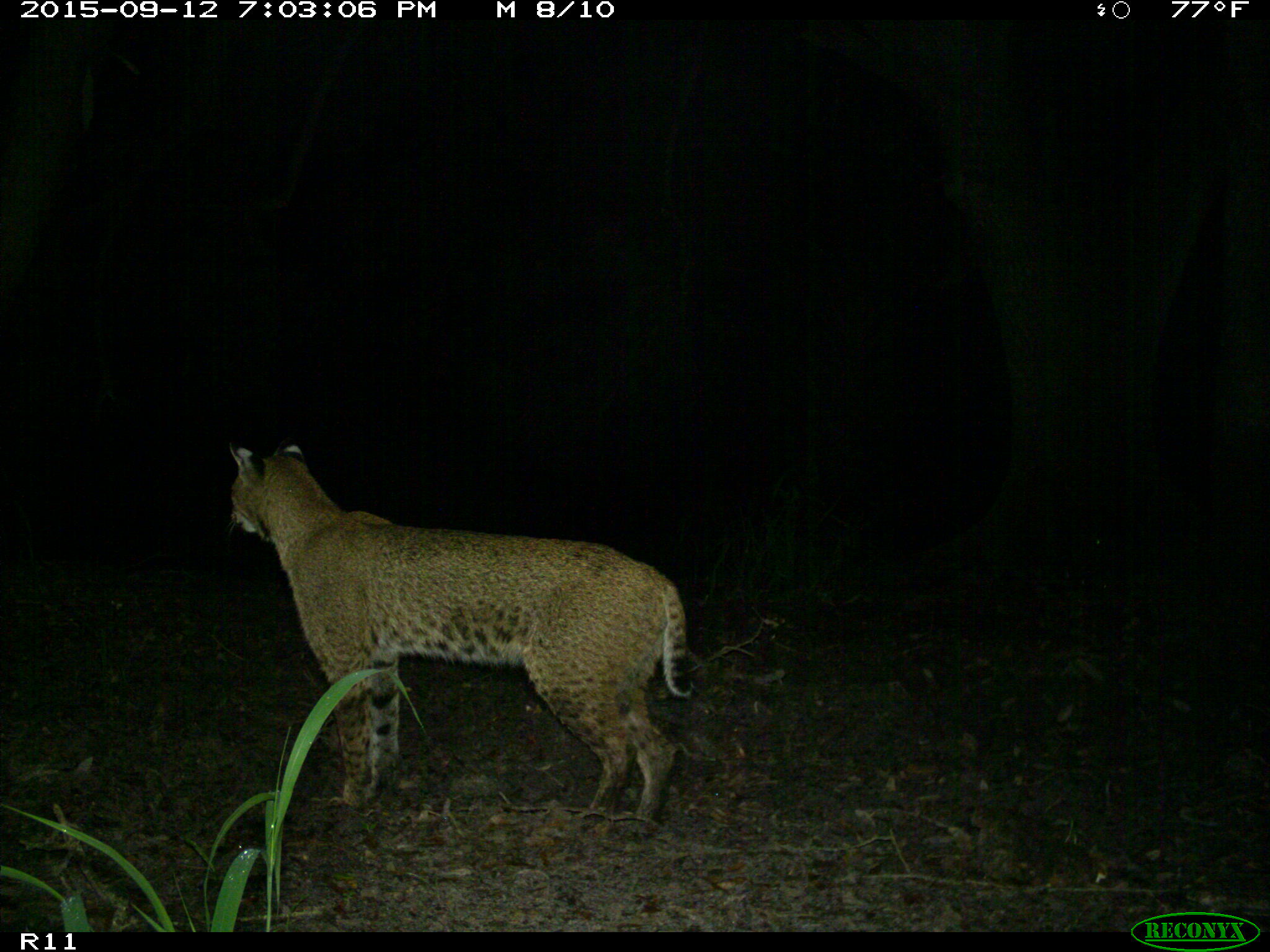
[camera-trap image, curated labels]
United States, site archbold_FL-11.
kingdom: Animalia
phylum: Chordata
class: Mammalia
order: Carnivora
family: Felidae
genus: Lynx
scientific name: Lynx rufus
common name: bobcat